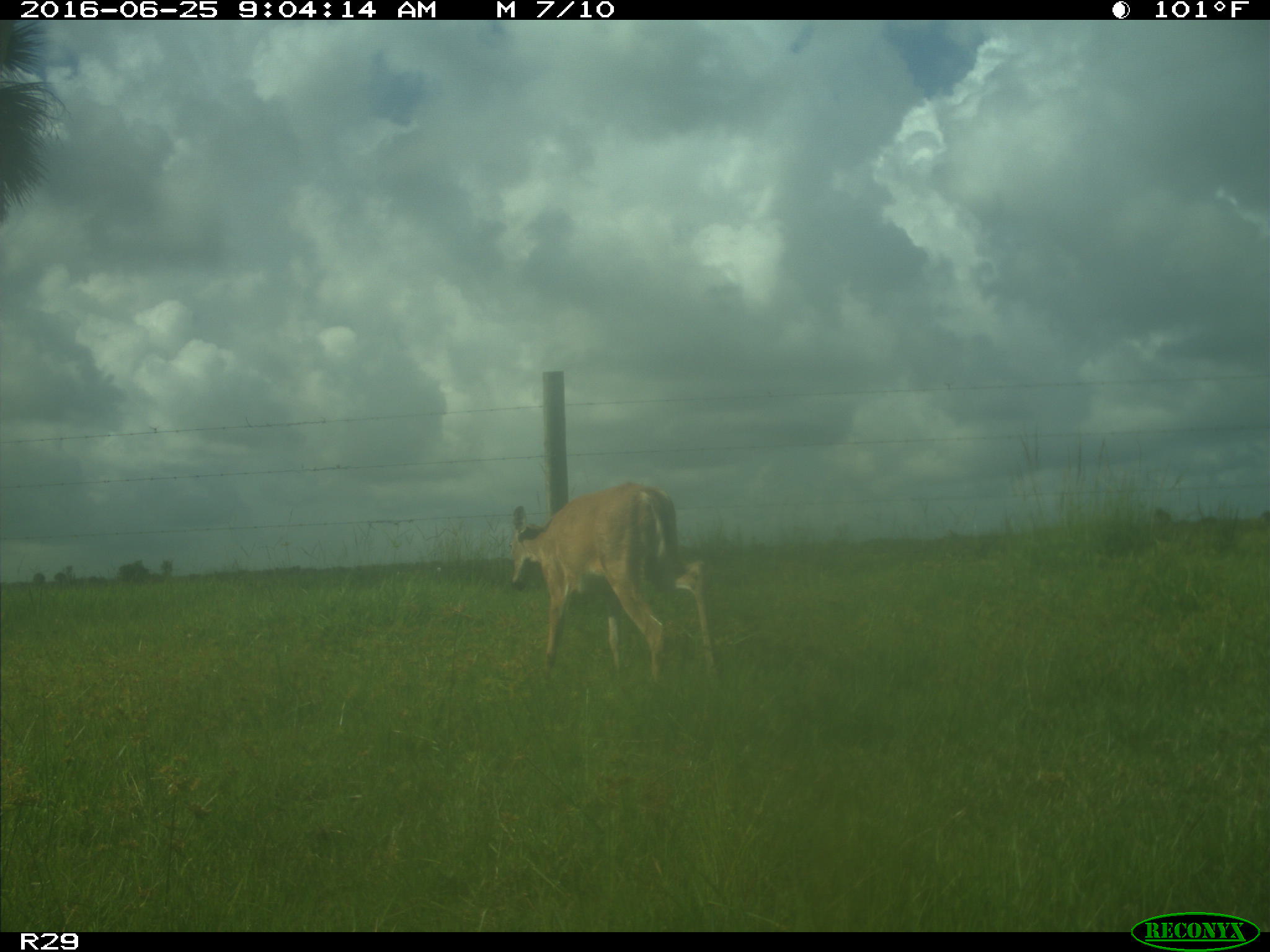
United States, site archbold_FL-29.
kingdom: Animalia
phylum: Chordata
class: Mammalia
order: Artiodactyla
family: Cervidae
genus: Odocoileus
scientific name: Odocoileus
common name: deer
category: unidentified deer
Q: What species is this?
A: Unidentified deer (deer) (Odocoileus).